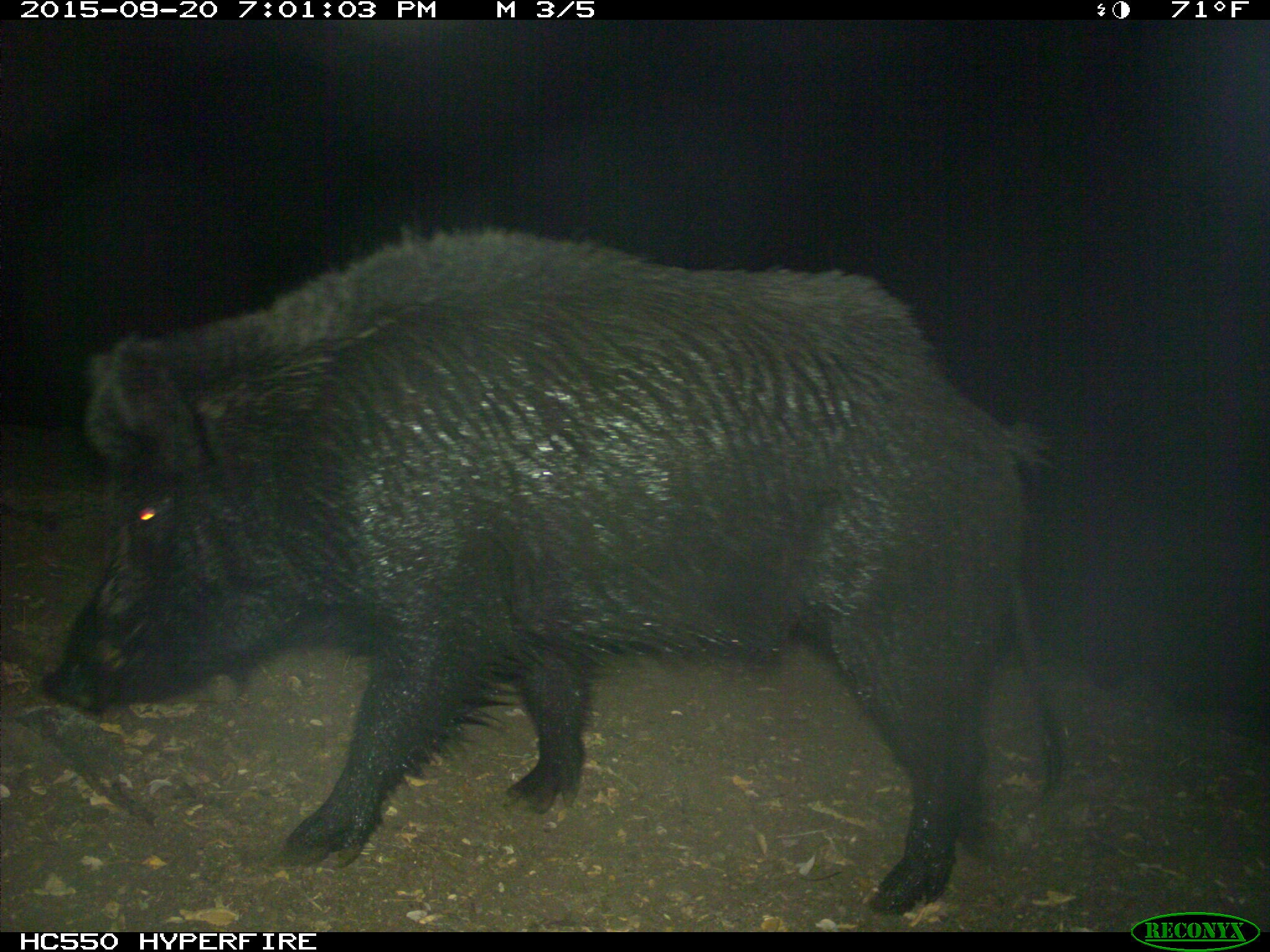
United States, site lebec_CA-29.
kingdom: Animalia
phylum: Chordata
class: Mammalia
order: Artiodactyla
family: Suidae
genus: Sus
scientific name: Sus scrofa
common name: wild boar